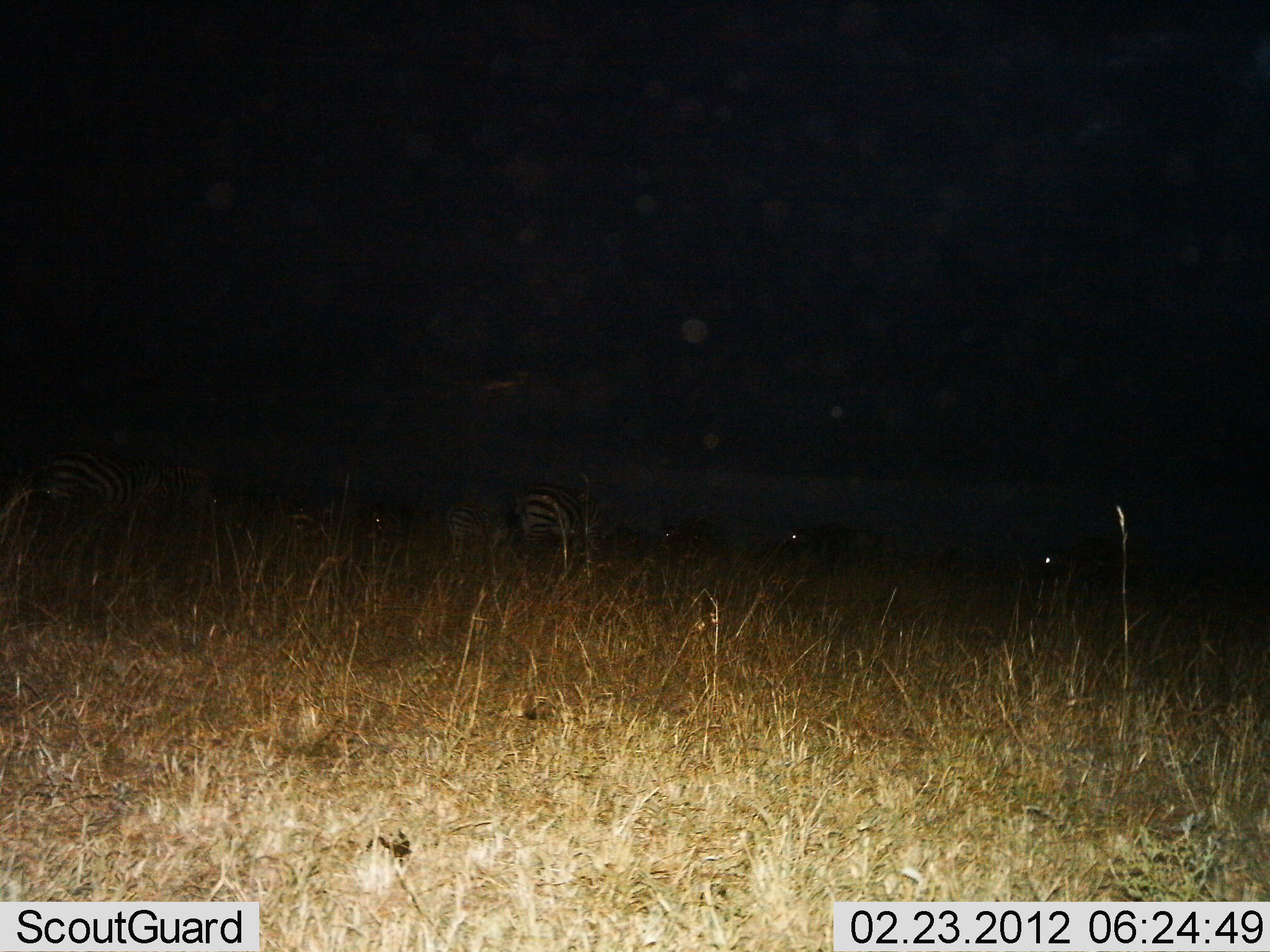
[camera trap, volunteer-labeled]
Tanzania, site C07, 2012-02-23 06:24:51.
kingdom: Animalia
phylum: Chordata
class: Mammalia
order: Perissodactyla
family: Equidae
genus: Equus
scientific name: Equus quagga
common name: plains zebra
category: zebra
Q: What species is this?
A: Zebra (plains zebra) (Equus quagga).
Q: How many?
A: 3.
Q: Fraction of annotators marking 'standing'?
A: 81%.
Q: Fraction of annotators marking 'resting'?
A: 0%.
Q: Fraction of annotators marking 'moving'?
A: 5%.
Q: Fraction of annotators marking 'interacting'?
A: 0%.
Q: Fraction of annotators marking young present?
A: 0%.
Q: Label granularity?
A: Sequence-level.